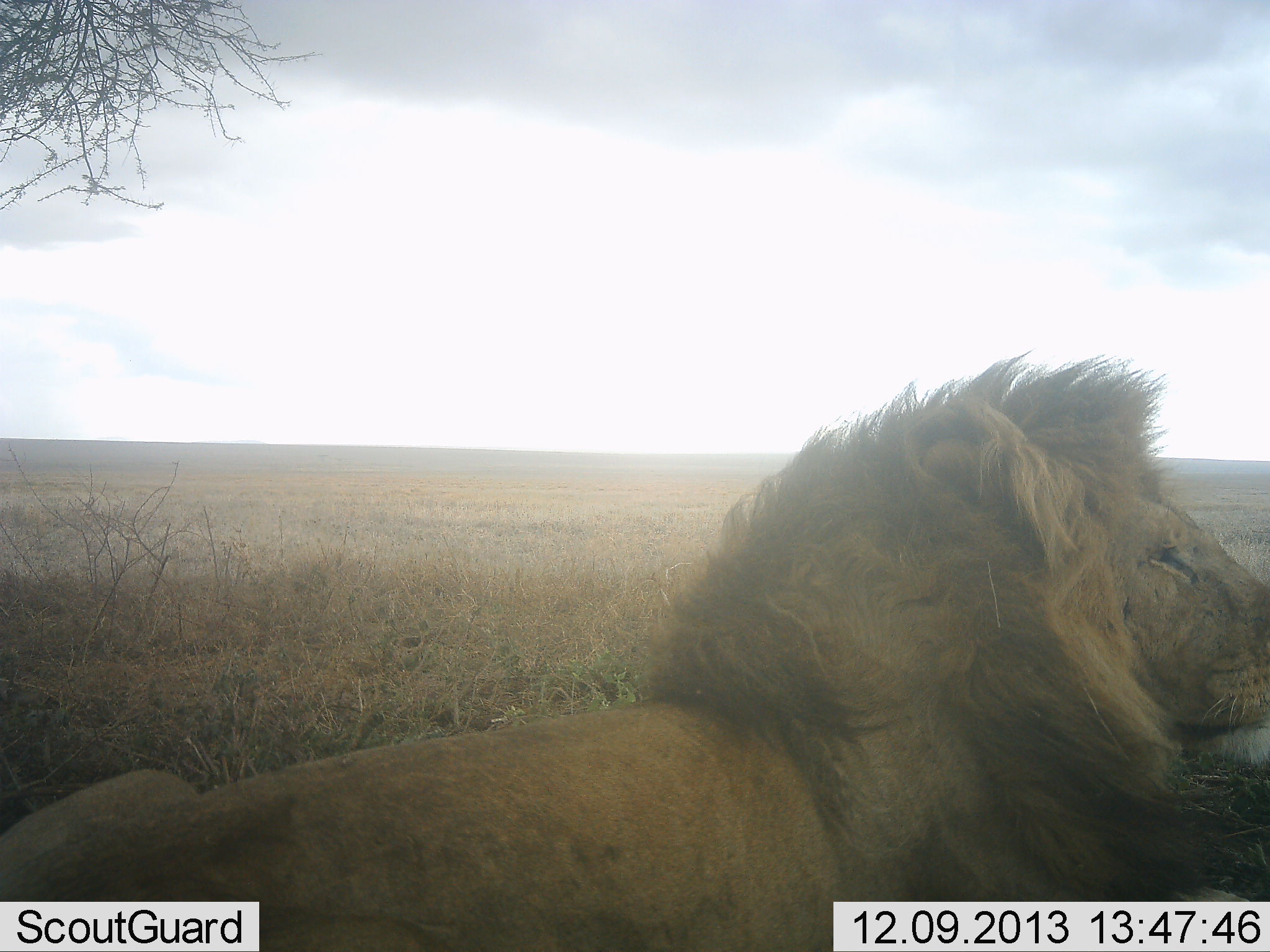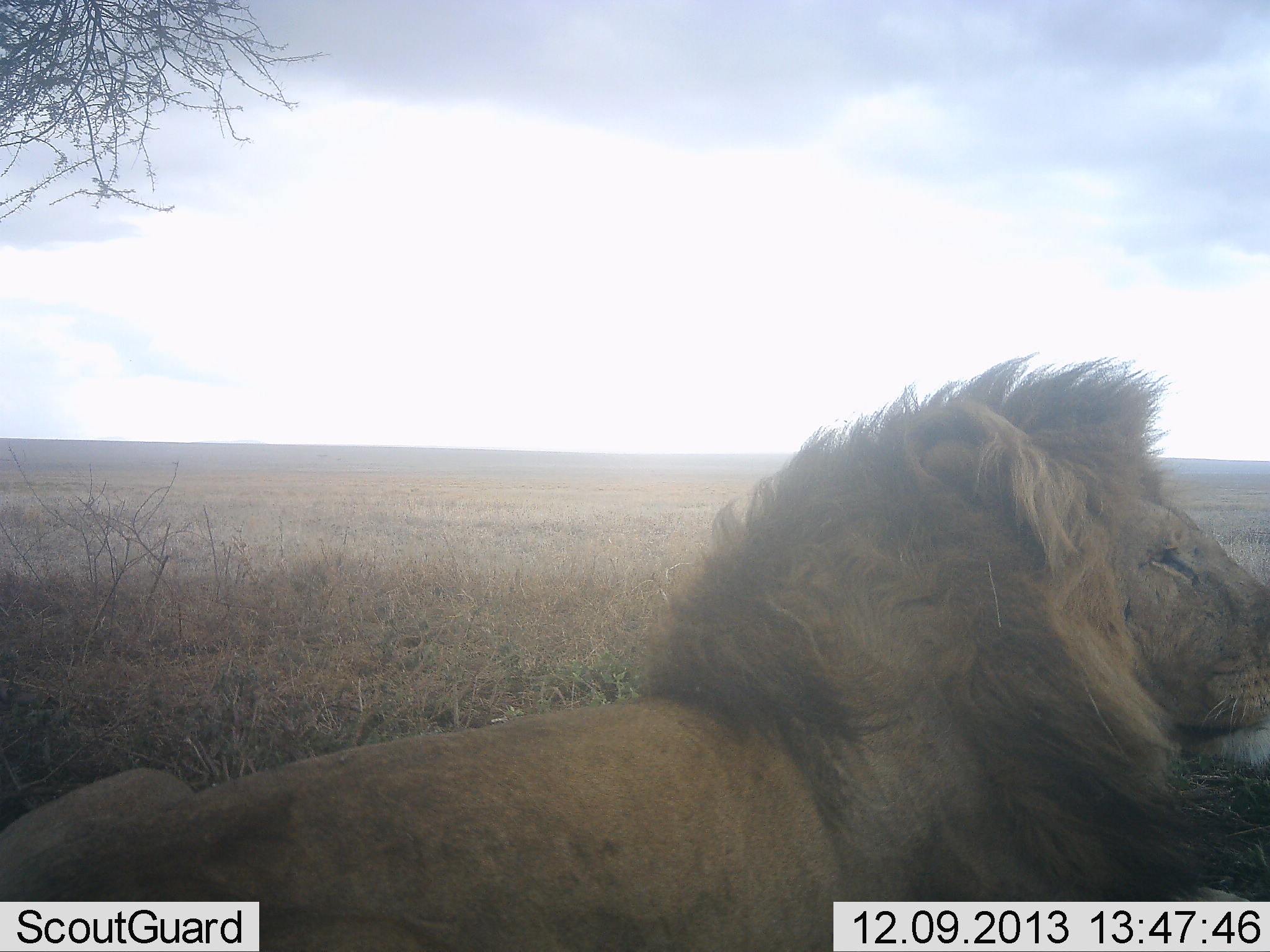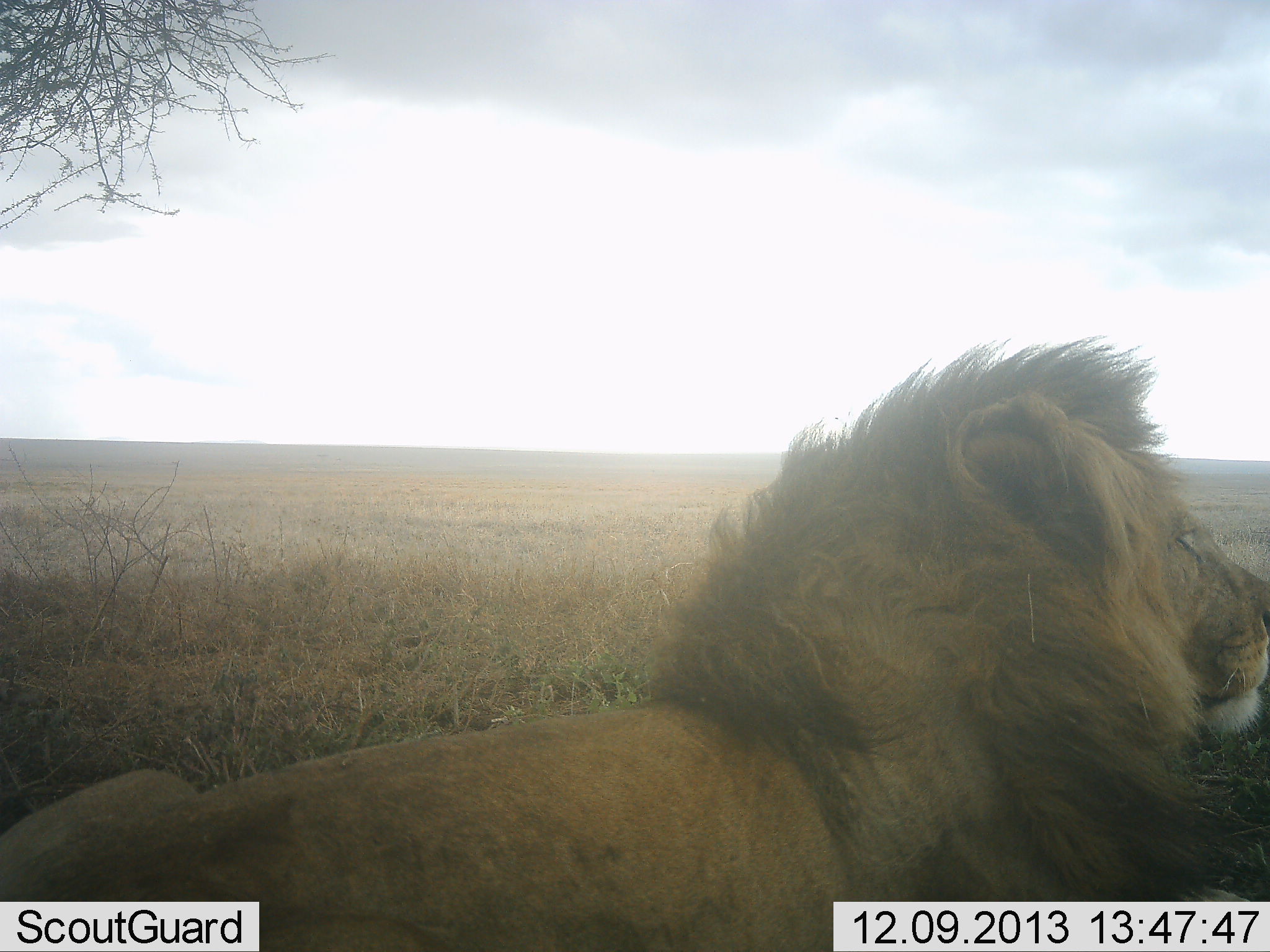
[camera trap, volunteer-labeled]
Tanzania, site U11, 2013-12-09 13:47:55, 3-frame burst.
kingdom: Animalia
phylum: Chordata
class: Mammalia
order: Carnivora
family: Felidae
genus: Panthera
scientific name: Panthera leo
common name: lion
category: lionmale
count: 1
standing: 10%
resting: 90%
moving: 0%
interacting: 0%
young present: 0%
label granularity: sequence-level